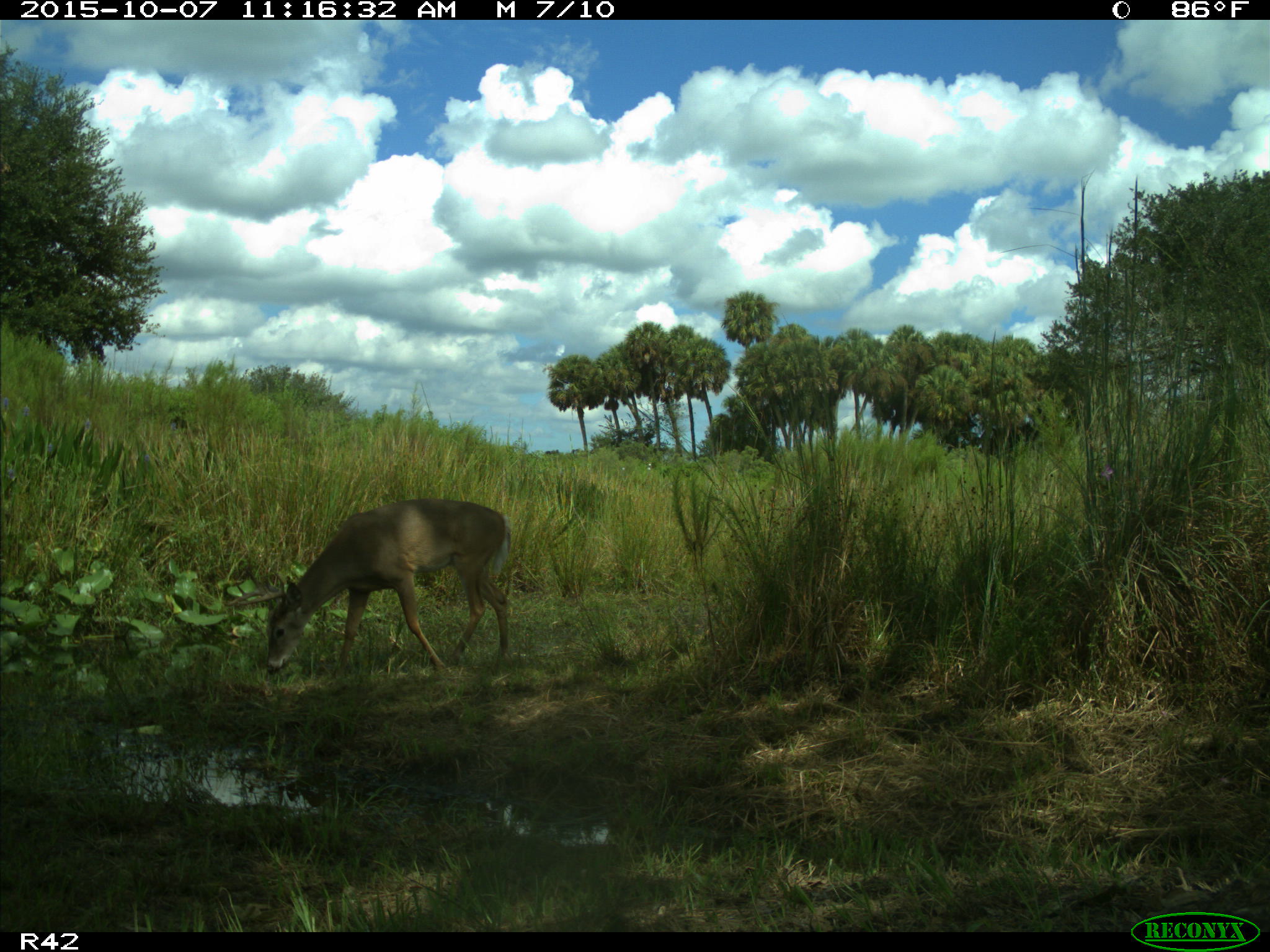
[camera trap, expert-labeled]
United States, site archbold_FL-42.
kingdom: Animalia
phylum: Chordata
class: Mammalia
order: Artiodactyla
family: Cervidae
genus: Odocoileus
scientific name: Odocoileus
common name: deer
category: unidentified deer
Unidentified deer (deer) (Odocoileus).